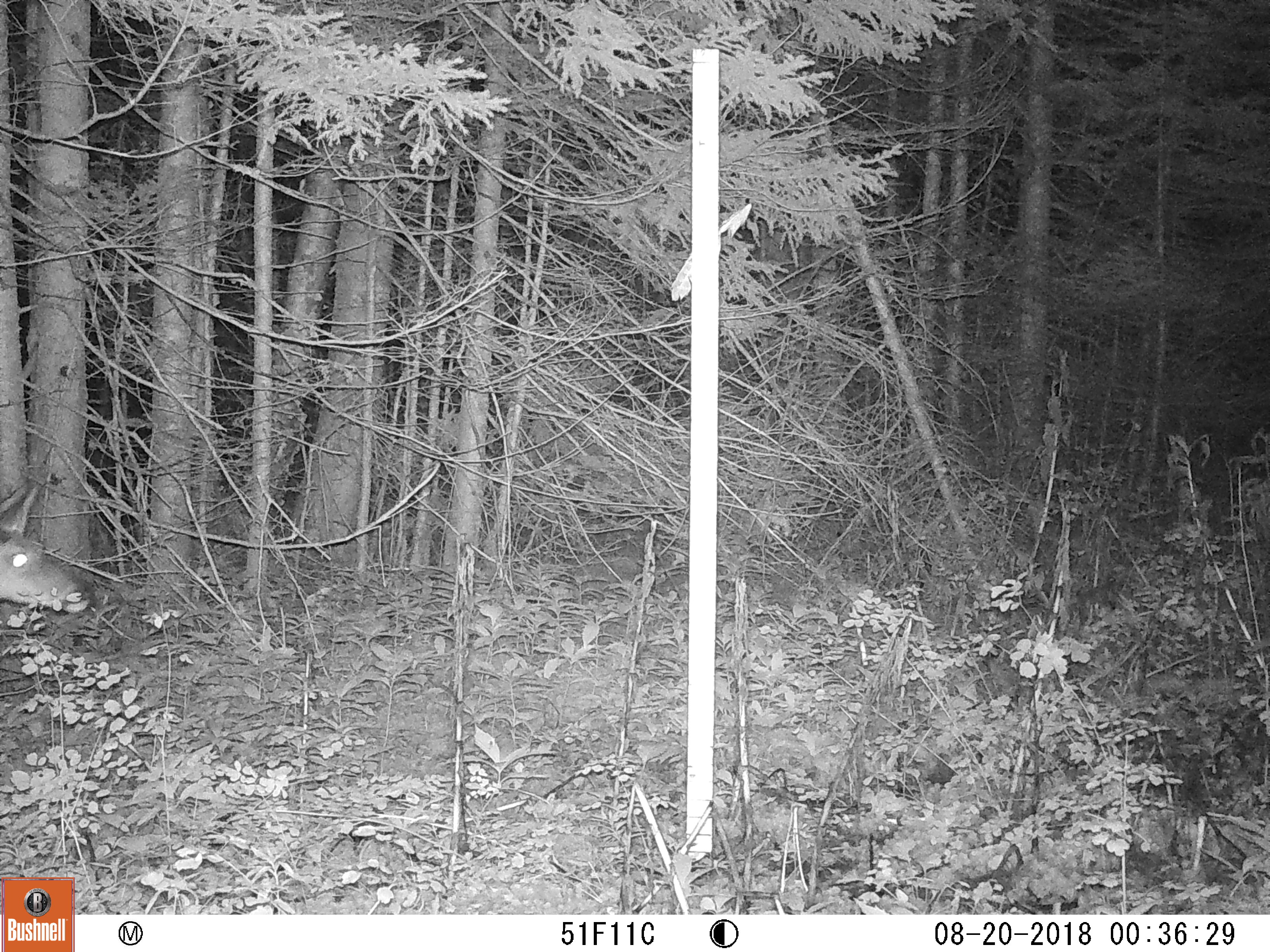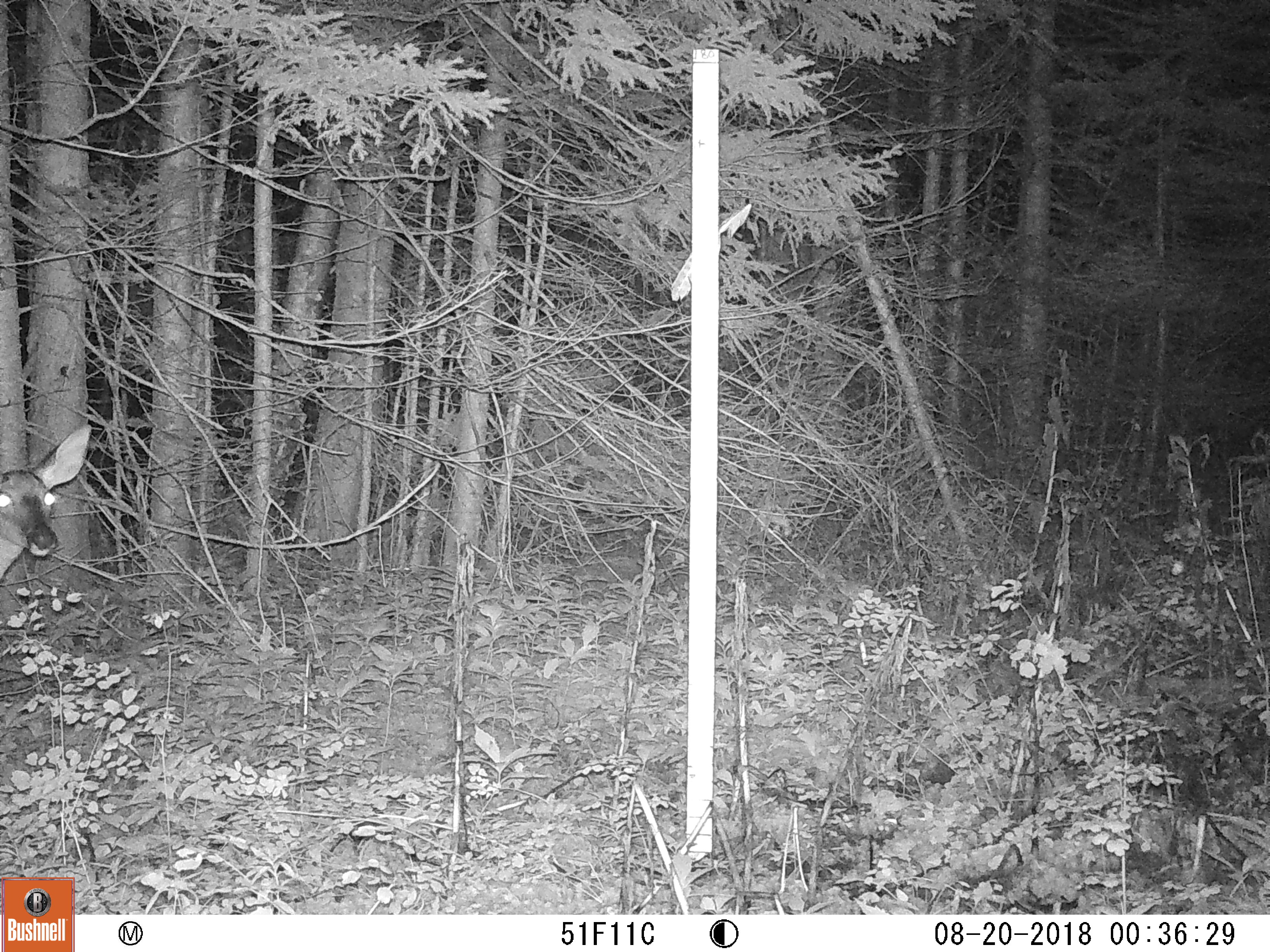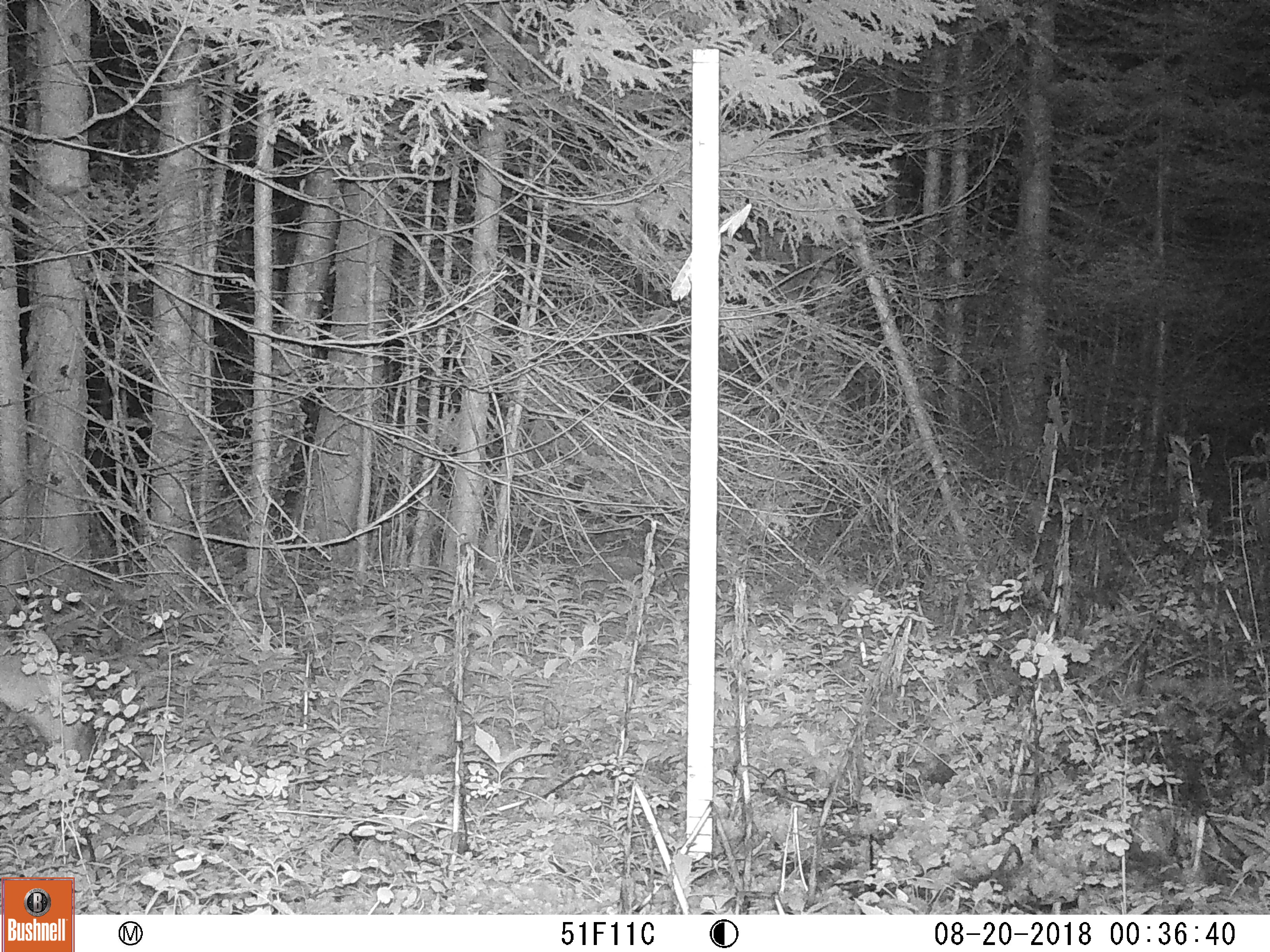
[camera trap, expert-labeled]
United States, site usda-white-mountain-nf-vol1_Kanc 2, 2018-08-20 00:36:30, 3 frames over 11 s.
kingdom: Animalia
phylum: Chordata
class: Mammalia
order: Artiodactyla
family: Cervidae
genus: Odocoileus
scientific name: Odocoileus virginianus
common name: white-tailed deer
White-tailed deer (Odocoileus virginianus).